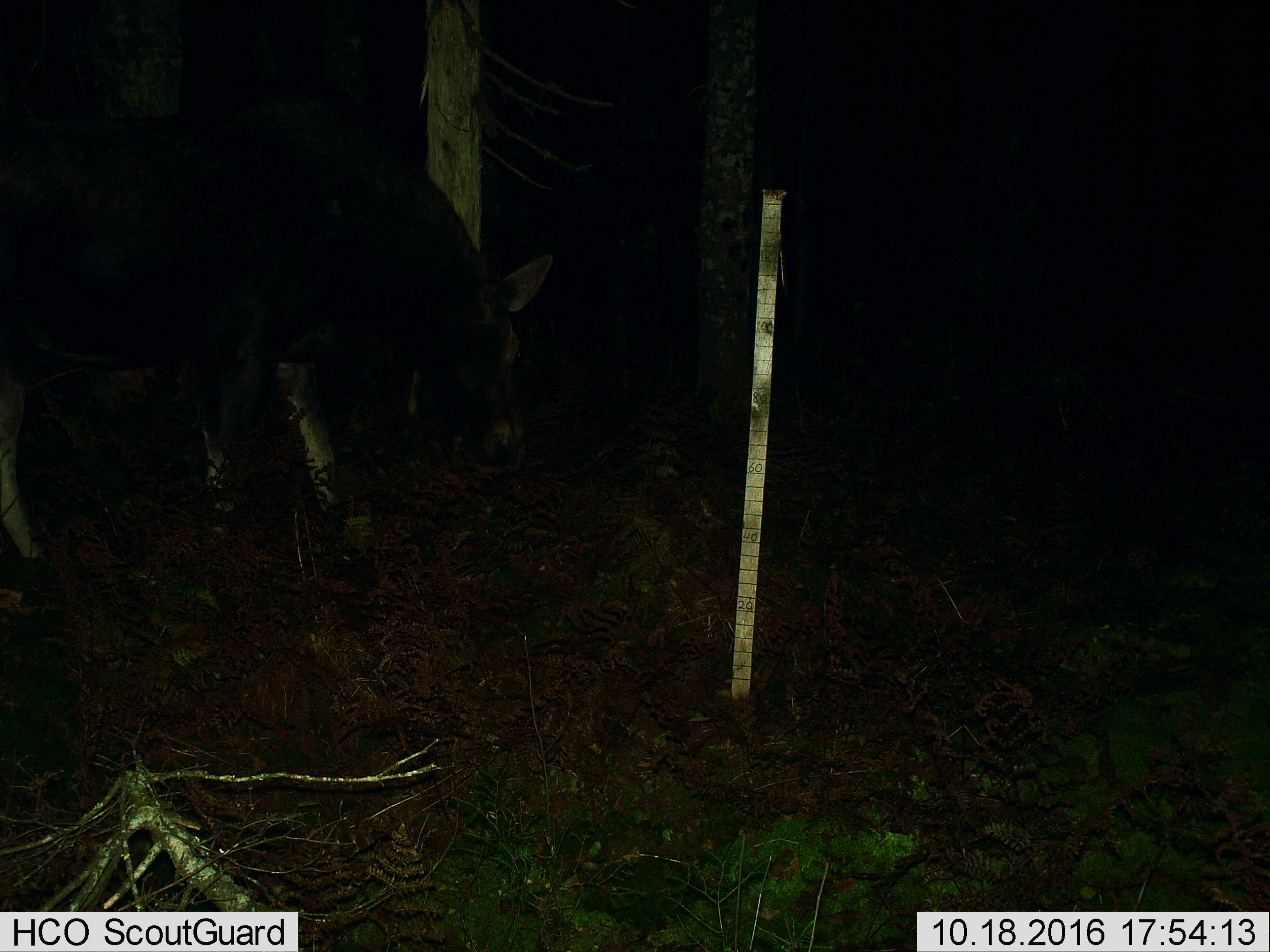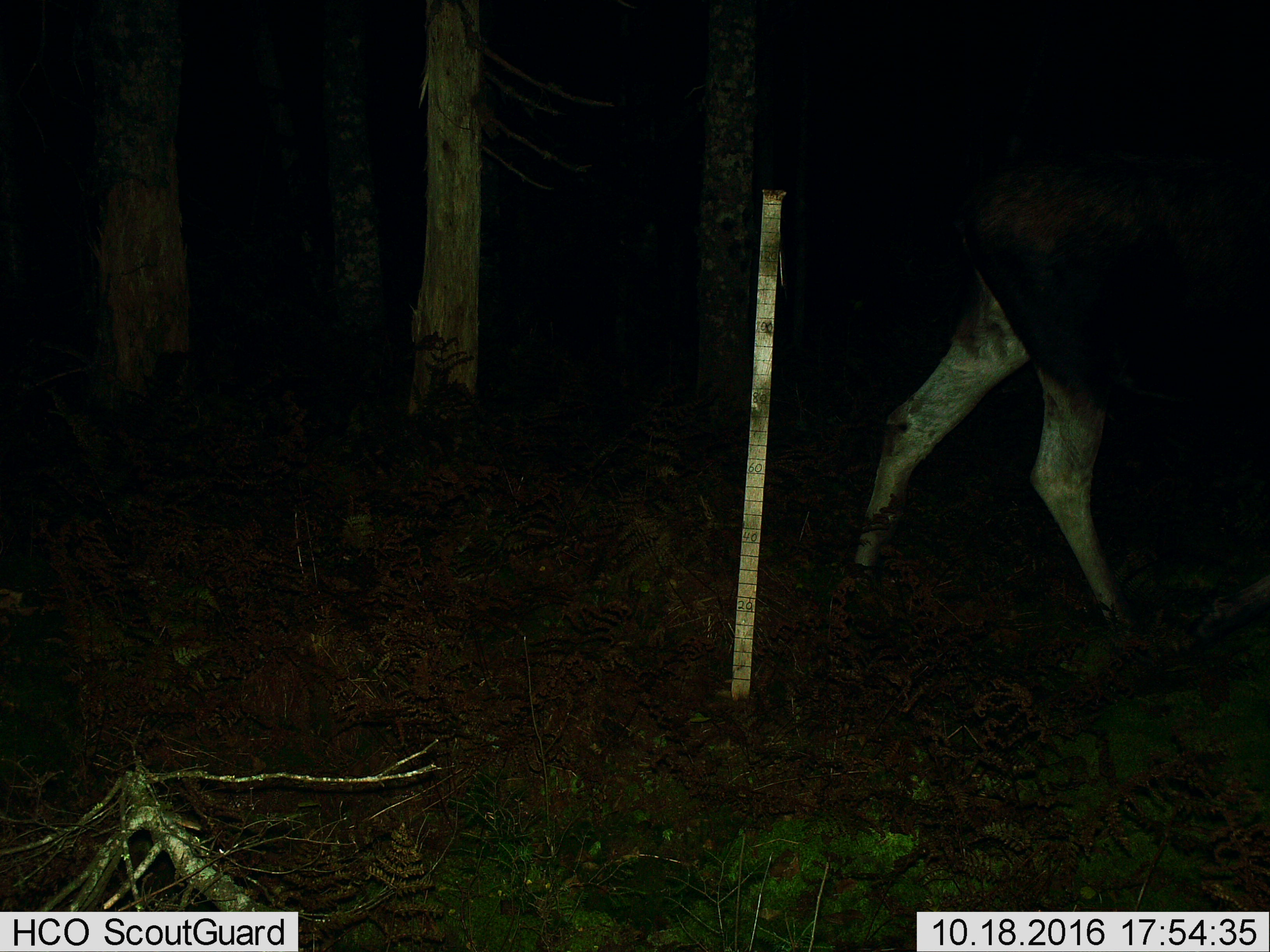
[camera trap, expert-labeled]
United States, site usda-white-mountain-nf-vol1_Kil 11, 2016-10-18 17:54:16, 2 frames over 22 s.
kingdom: Animalia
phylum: Chordata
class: Mammalia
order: Artiodactyla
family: Cervidae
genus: Alces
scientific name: Alces alces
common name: moose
Moose (Alces alces).